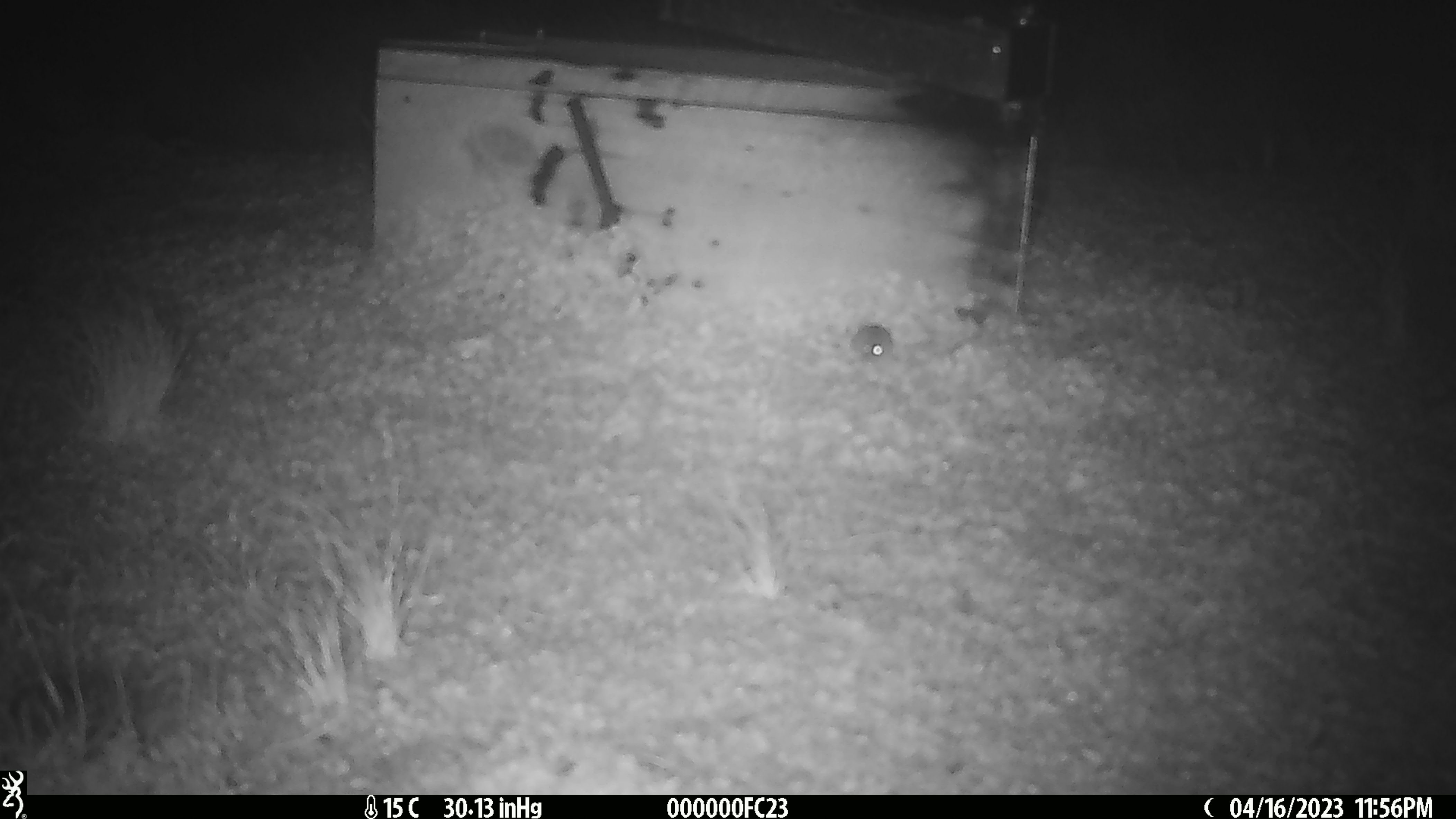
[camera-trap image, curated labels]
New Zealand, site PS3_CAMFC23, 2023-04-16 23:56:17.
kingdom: Animalia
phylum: Chordata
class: Mammalia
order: Rodentia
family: Muridae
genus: Mus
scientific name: Mus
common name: mouse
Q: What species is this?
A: Mouse (Mus).